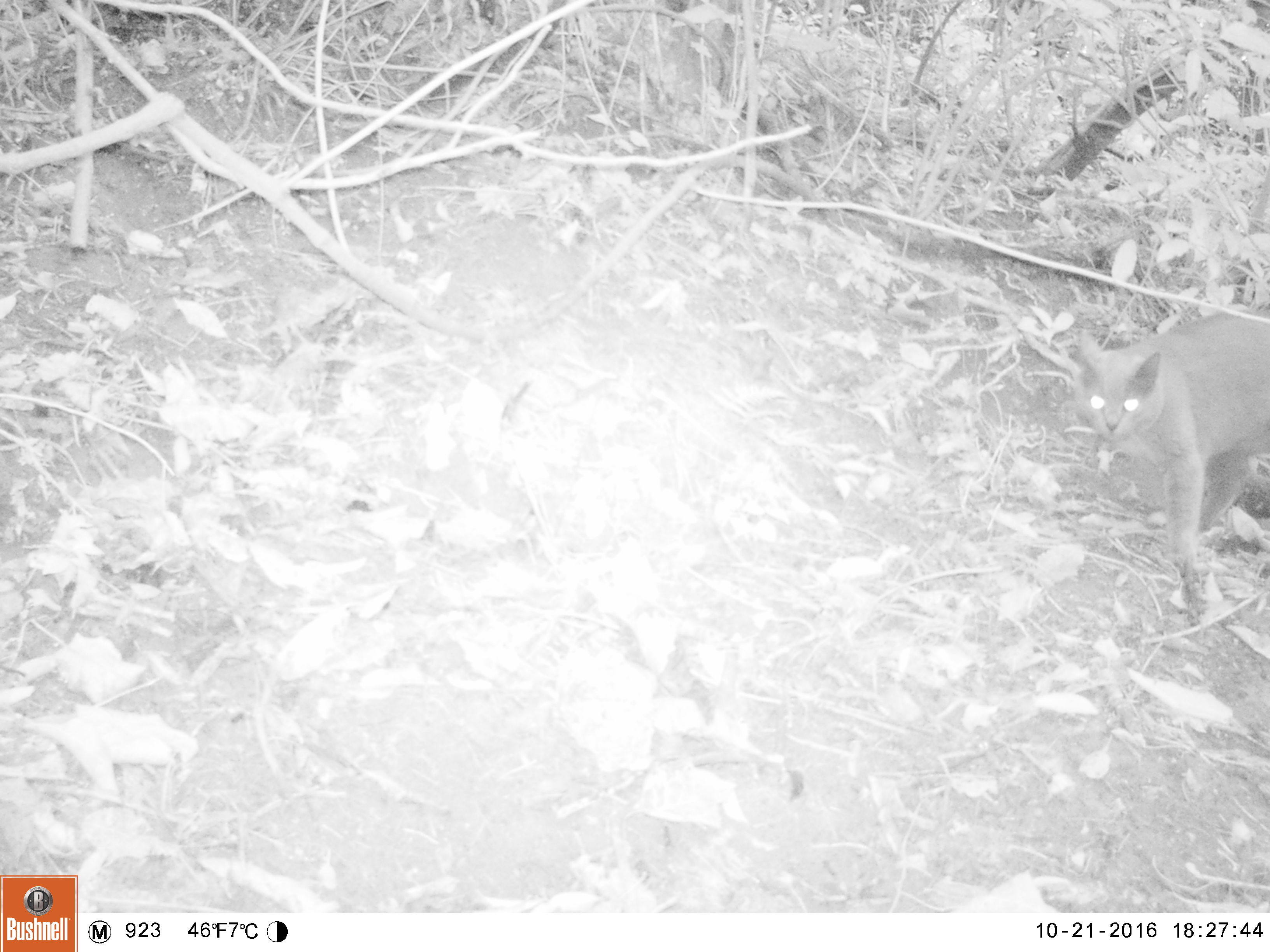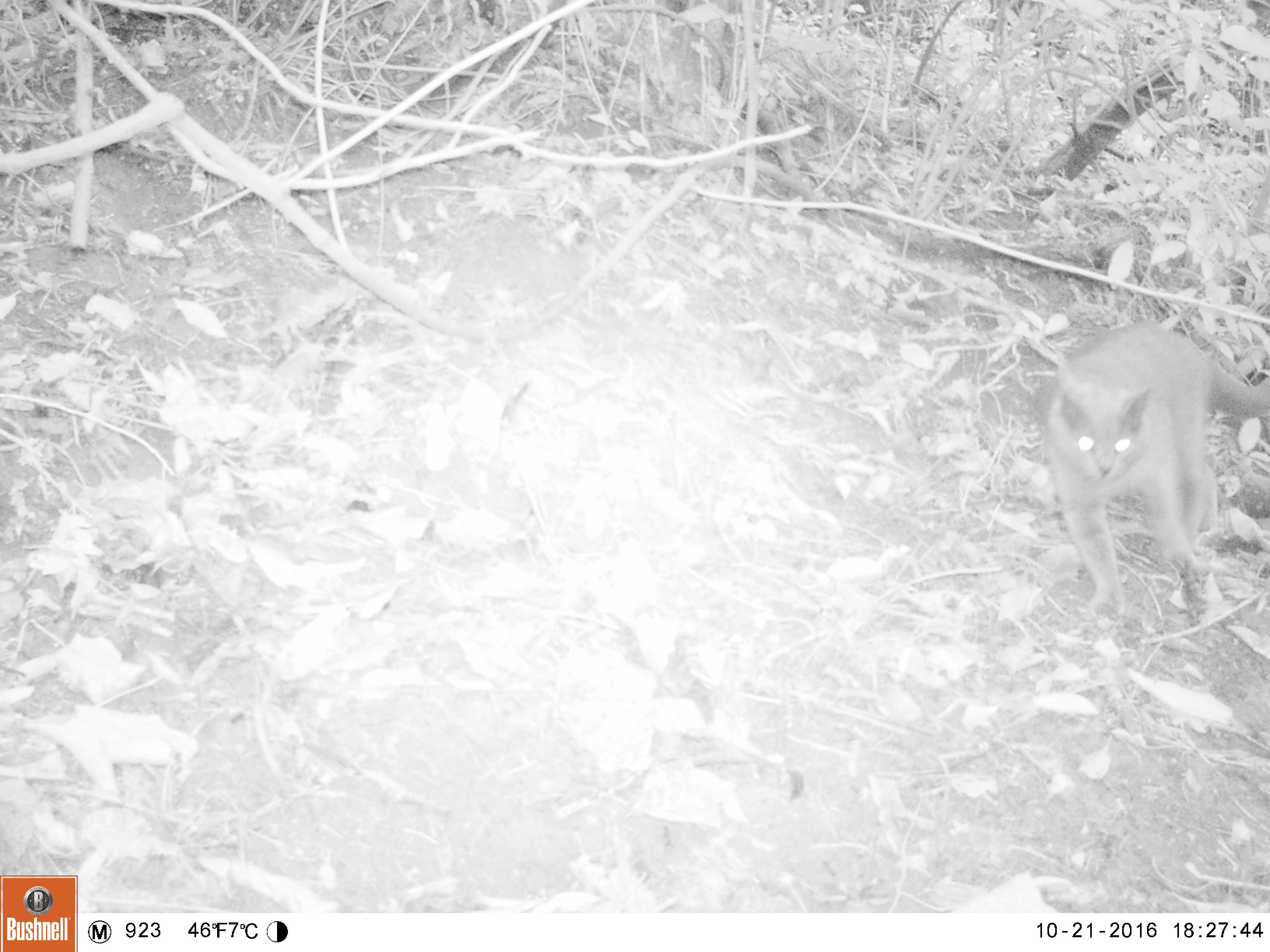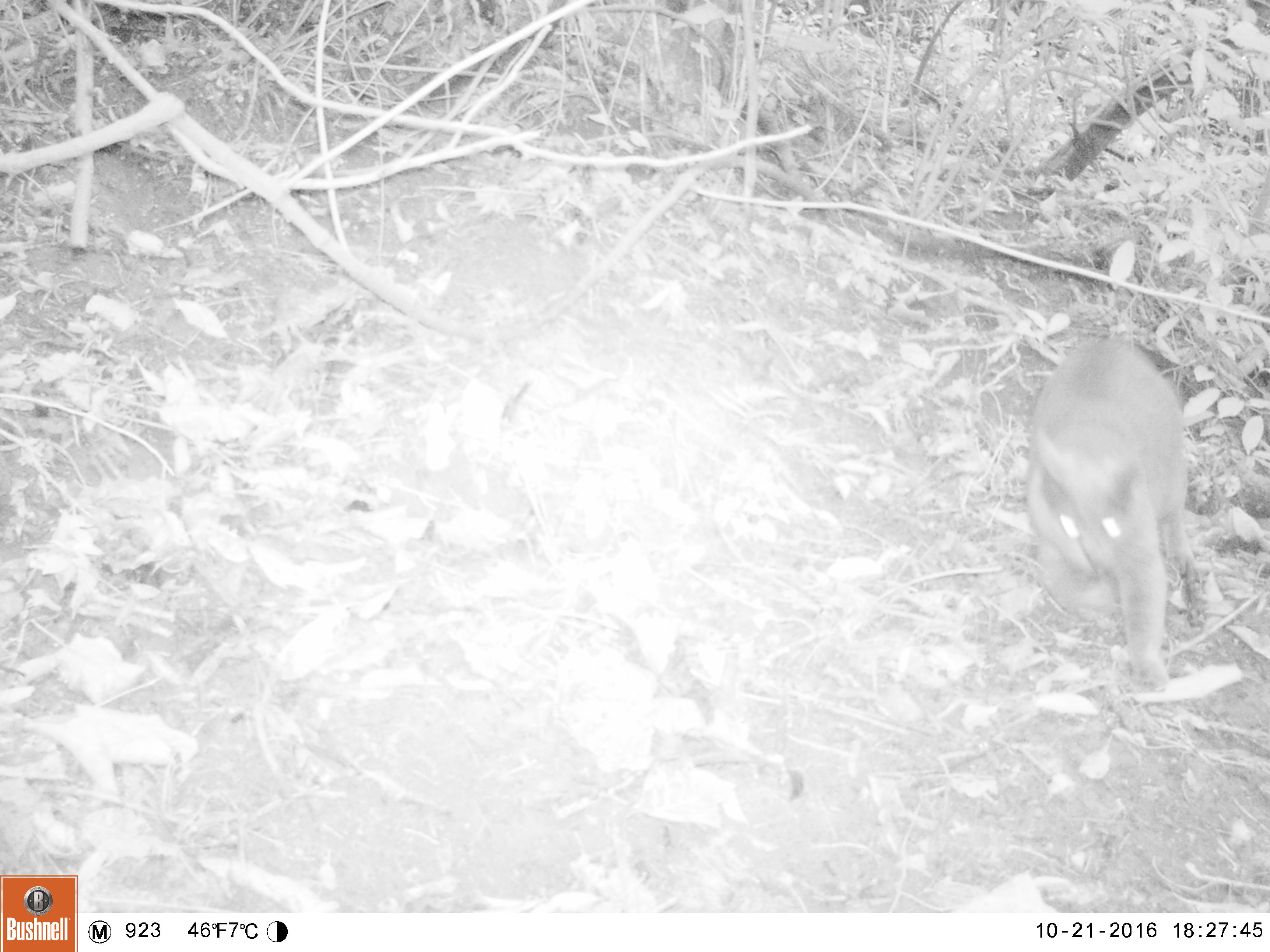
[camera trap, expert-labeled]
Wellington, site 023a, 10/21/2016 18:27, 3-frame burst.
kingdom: Animalia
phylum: Chordata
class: Mammalia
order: Carnivora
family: Felidae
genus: Felis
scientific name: Felis catus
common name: cat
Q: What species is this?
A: Cat (Felis catus).